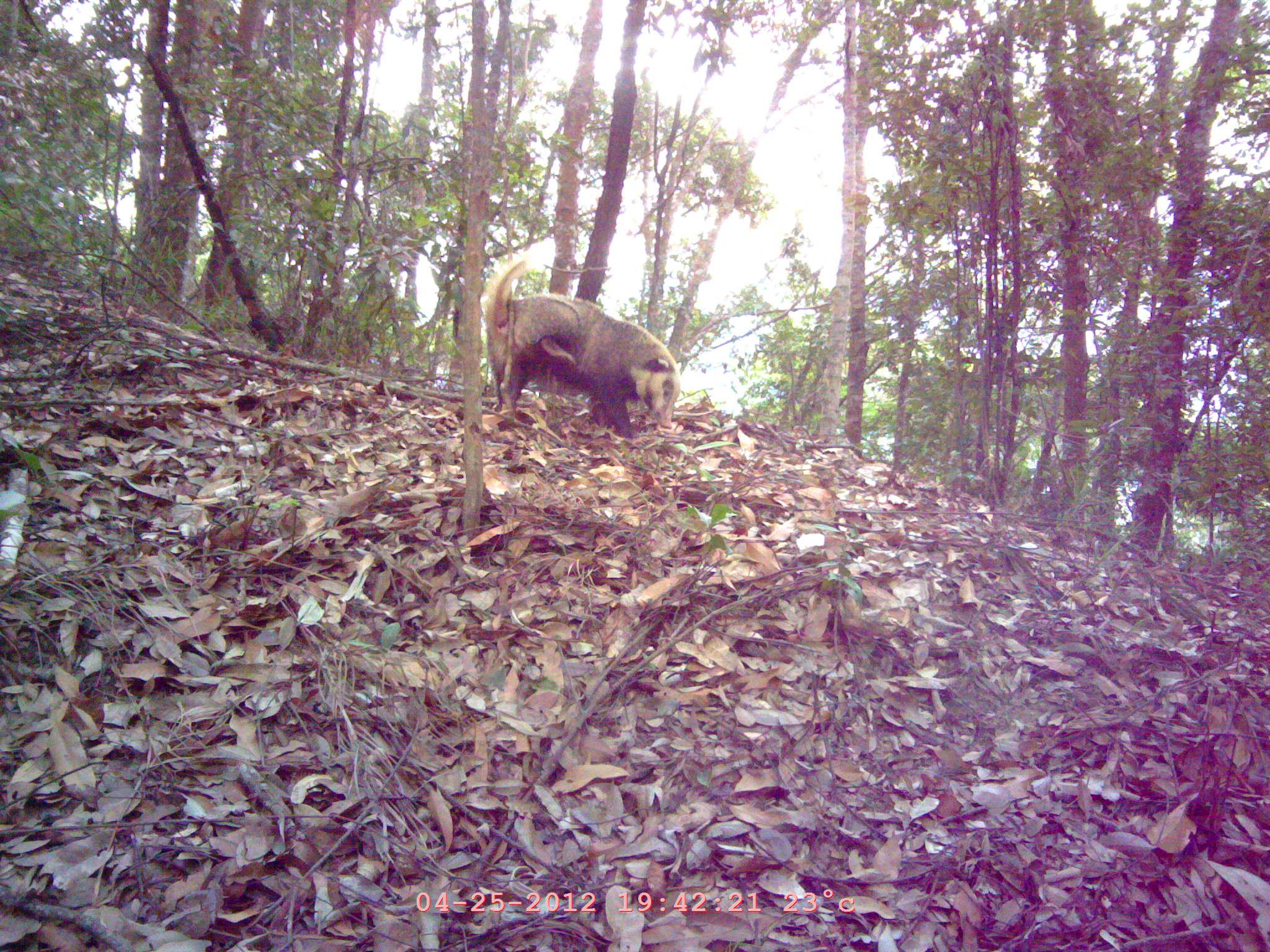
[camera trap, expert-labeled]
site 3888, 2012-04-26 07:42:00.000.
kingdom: Animalia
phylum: Chordata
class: Mammalia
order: Carnivora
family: Mustelidae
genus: Arctonyx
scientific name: Arctonyx collaris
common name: greater hog badger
Arctonyx collaris (greater hog badger), count 1.